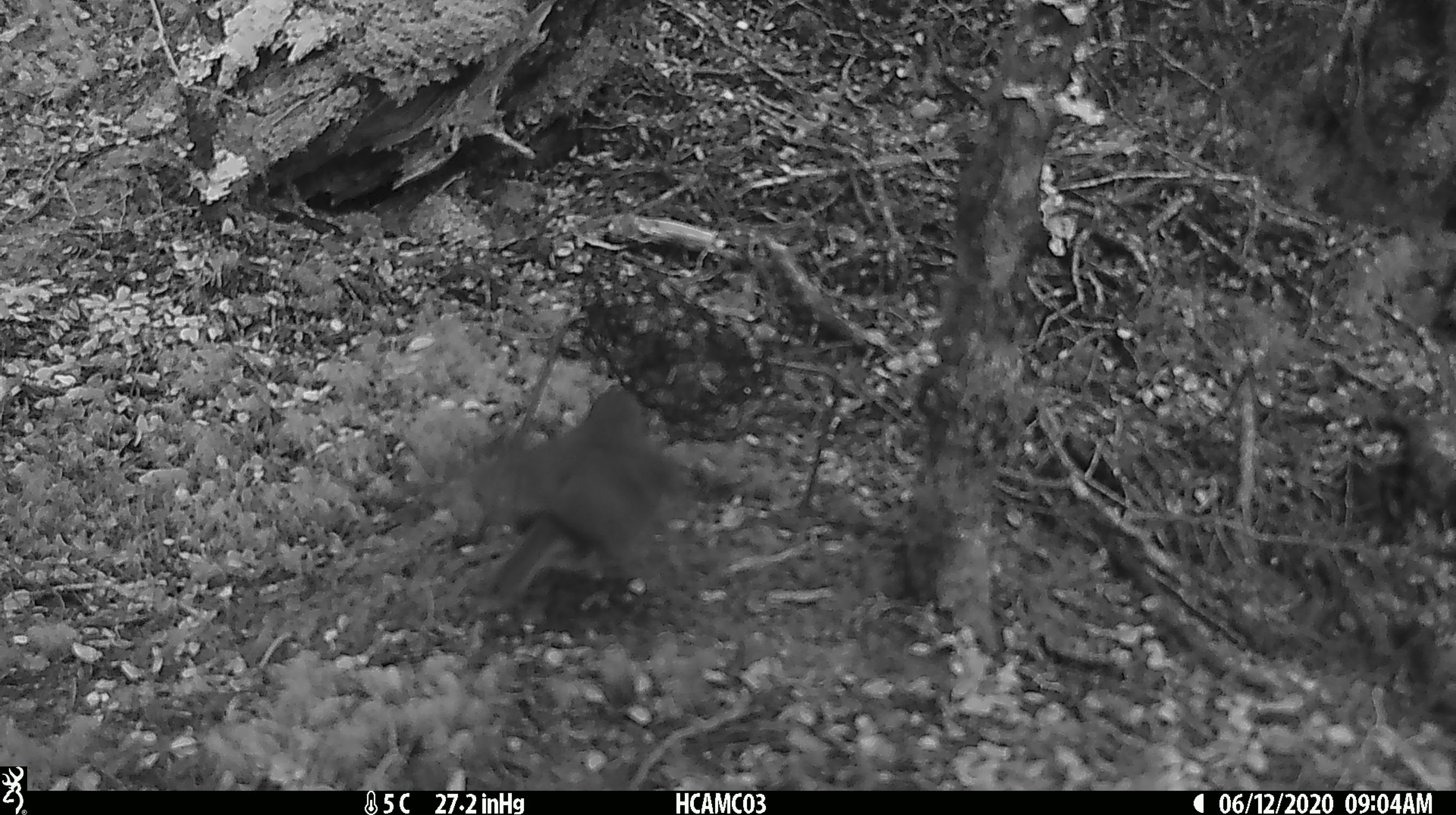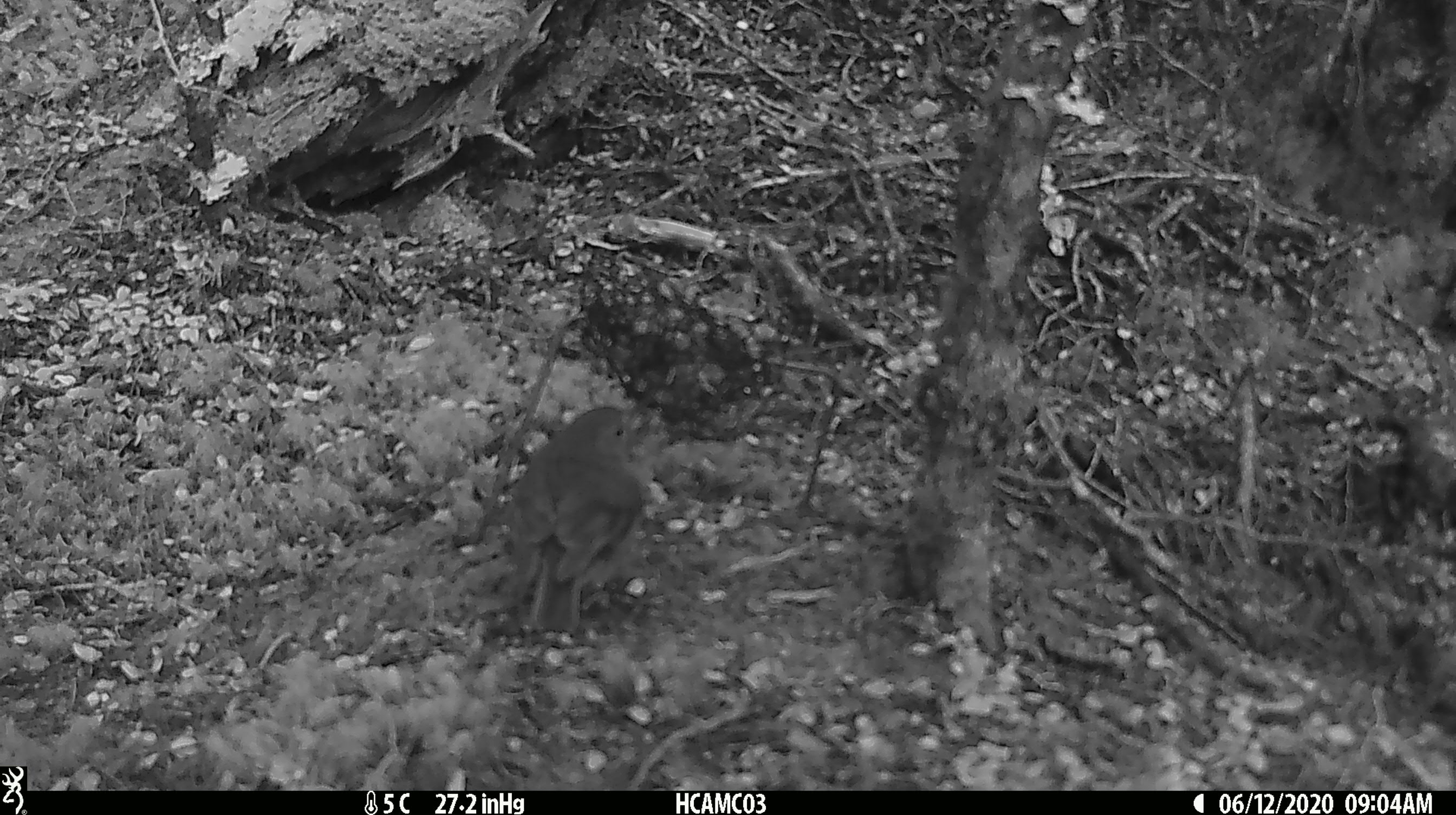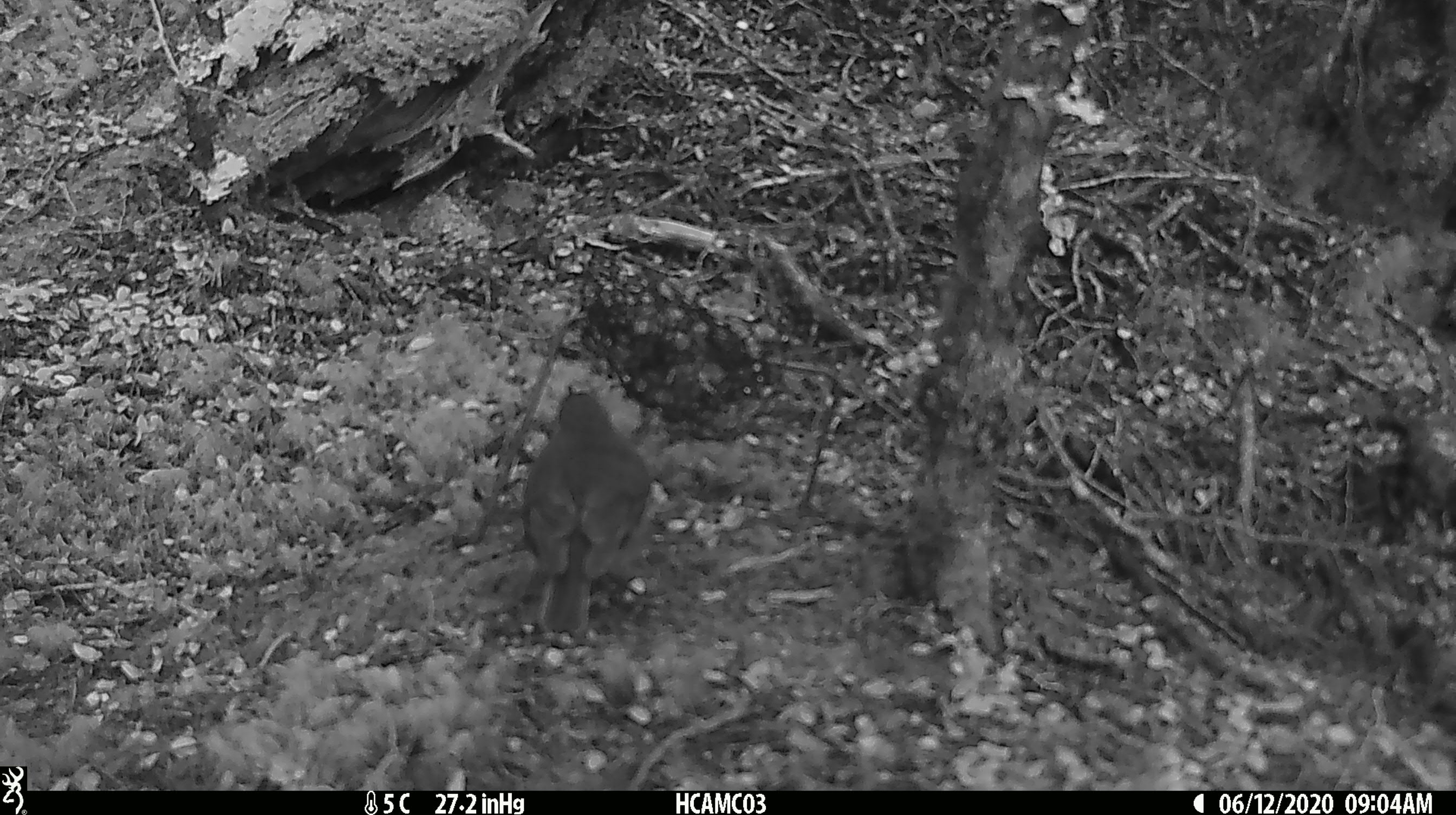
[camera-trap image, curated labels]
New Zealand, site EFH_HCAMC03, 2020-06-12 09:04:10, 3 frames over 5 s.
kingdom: Animalia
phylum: Chordata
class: Aves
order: Passeriformes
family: Petroicidae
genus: Petroica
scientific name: Petroica australis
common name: new zealand robin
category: robin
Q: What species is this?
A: Robin (new zealand robin) (Petroica australis).